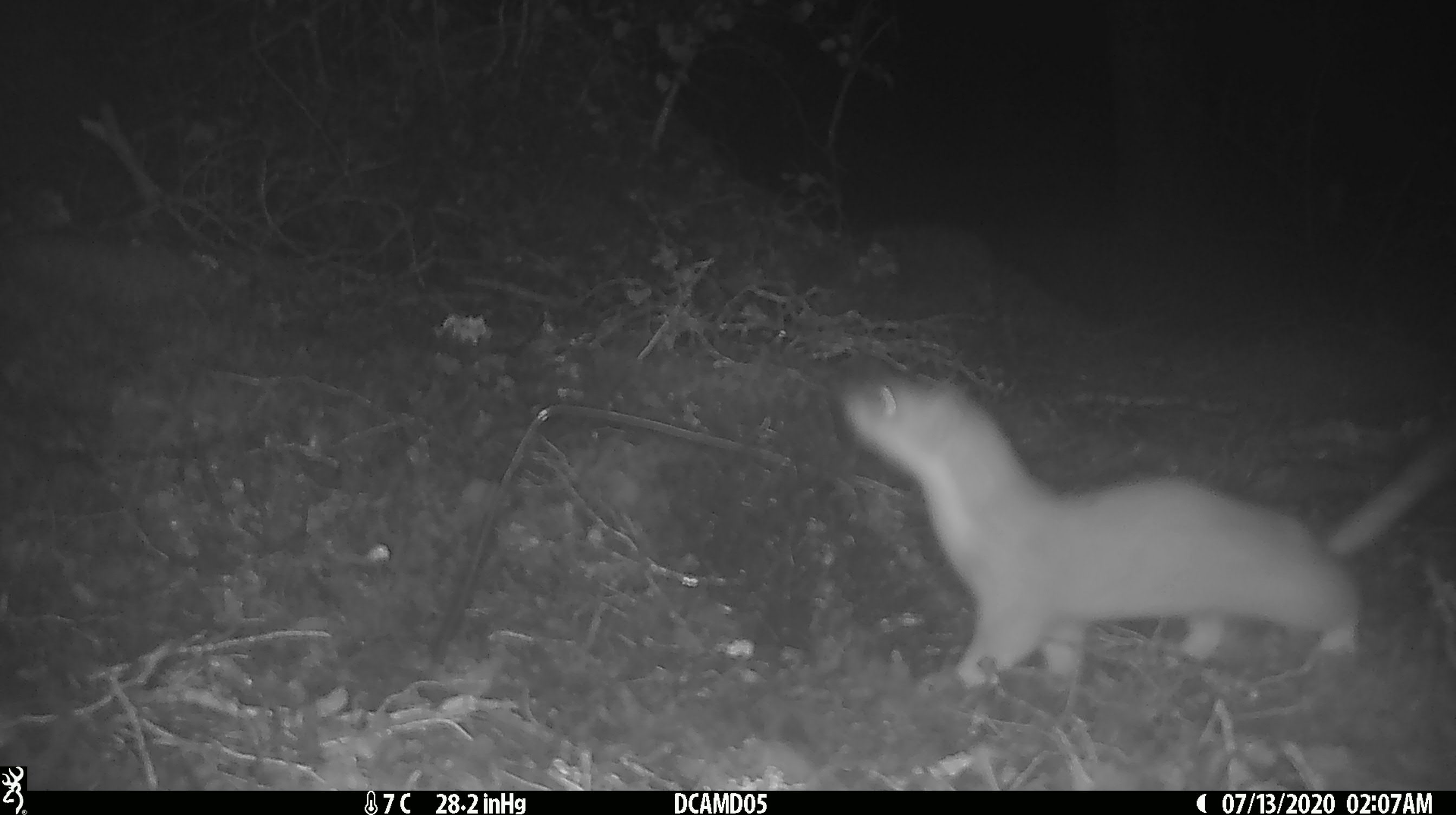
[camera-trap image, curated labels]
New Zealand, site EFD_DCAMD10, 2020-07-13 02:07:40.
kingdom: Animalia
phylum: Chordata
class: Mammalia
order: Carnivora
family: Mustelidae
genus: Mustela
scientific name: Mustela erminea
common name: stoat